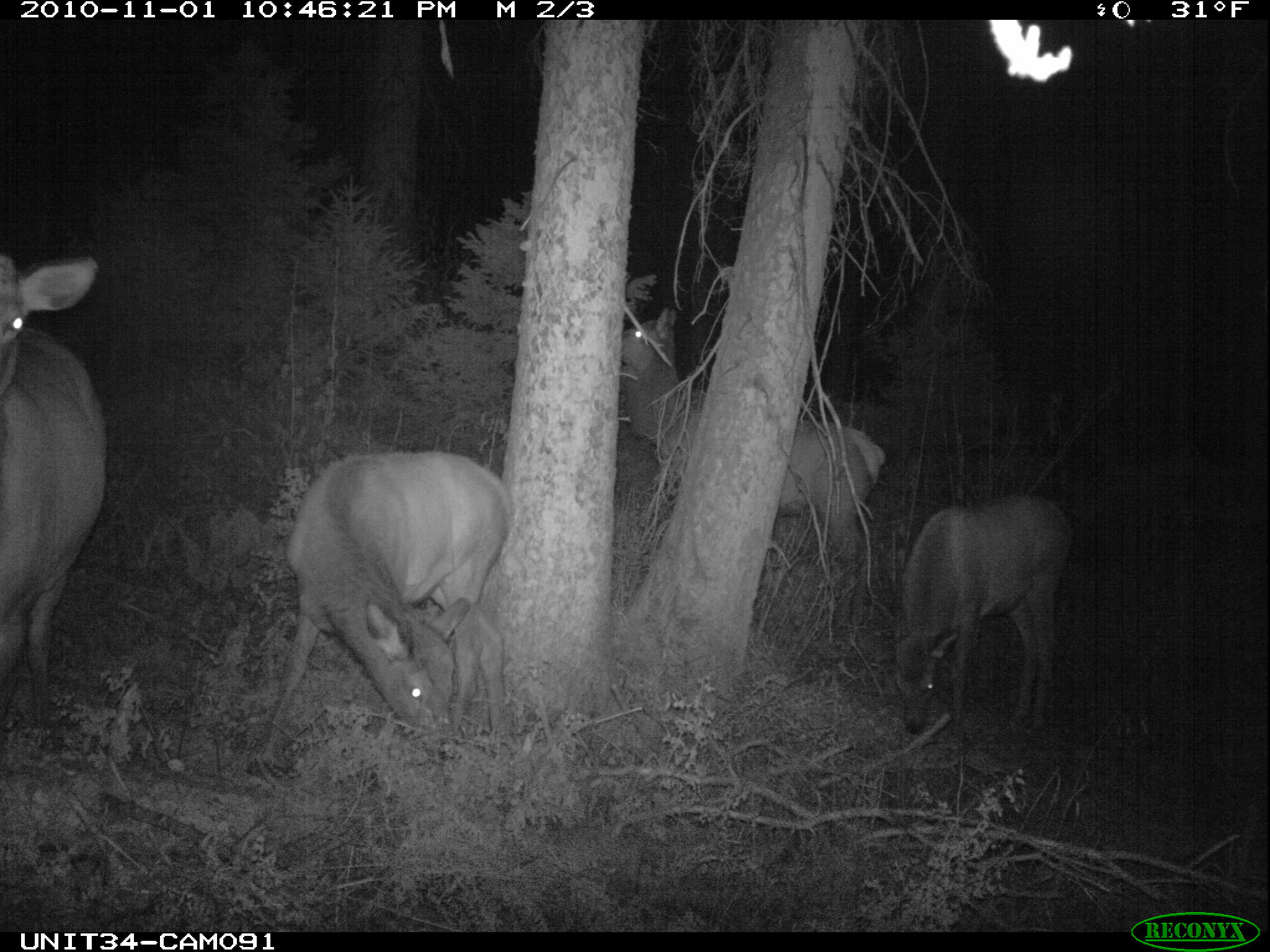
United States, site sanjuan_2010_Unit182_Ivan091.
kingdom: Animalia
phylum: Chordata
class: Mammalia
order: Artiodactyla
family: Cervidae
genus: Cervus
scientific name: Cervus elaphus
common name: red deer